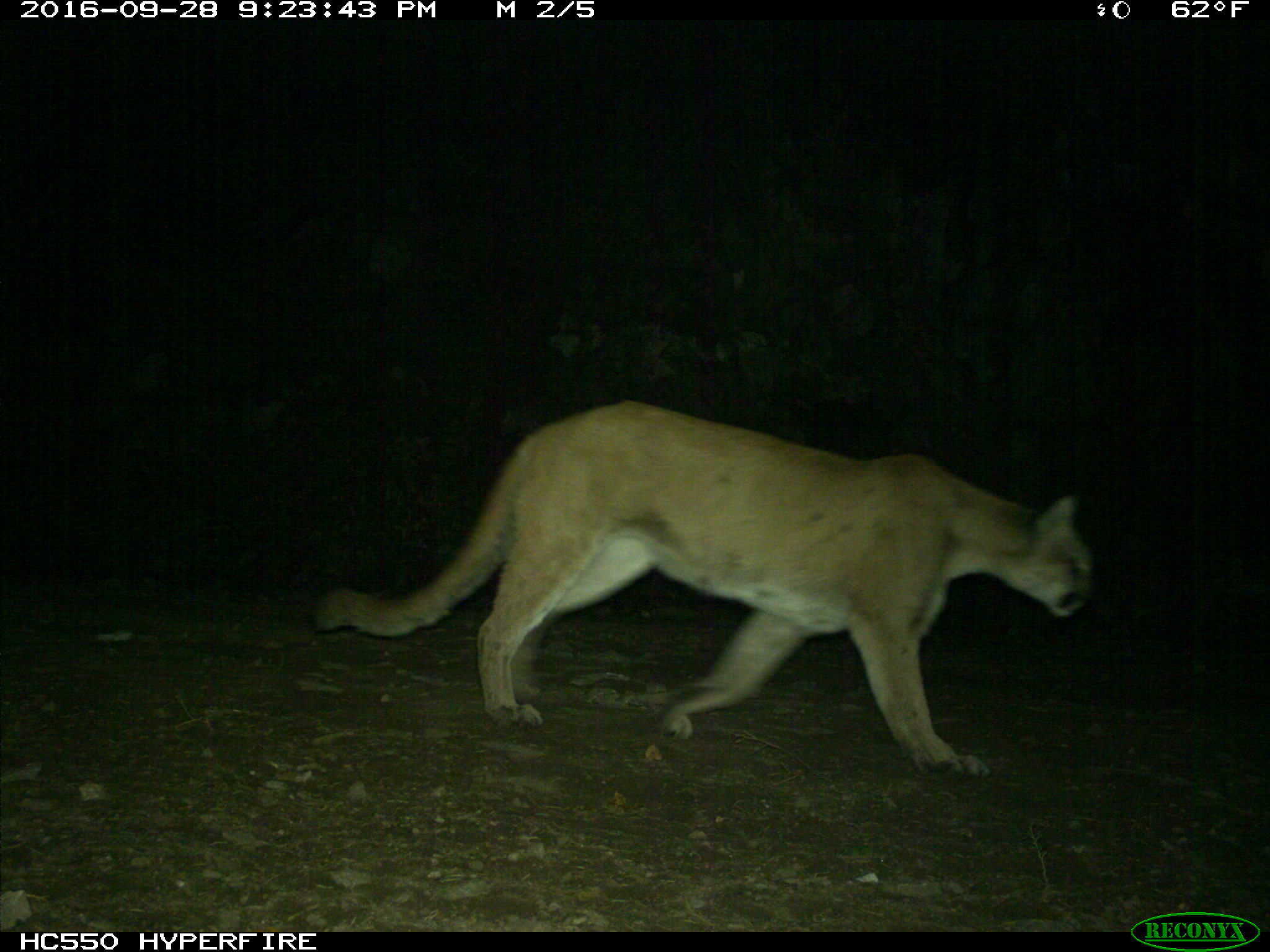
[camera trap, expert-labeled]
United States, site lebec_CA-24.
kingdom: Animalia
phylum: Chordata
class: Mammalia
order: Carnivora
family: Felidae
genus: Puma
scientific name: Puma concolor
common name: mountain lion